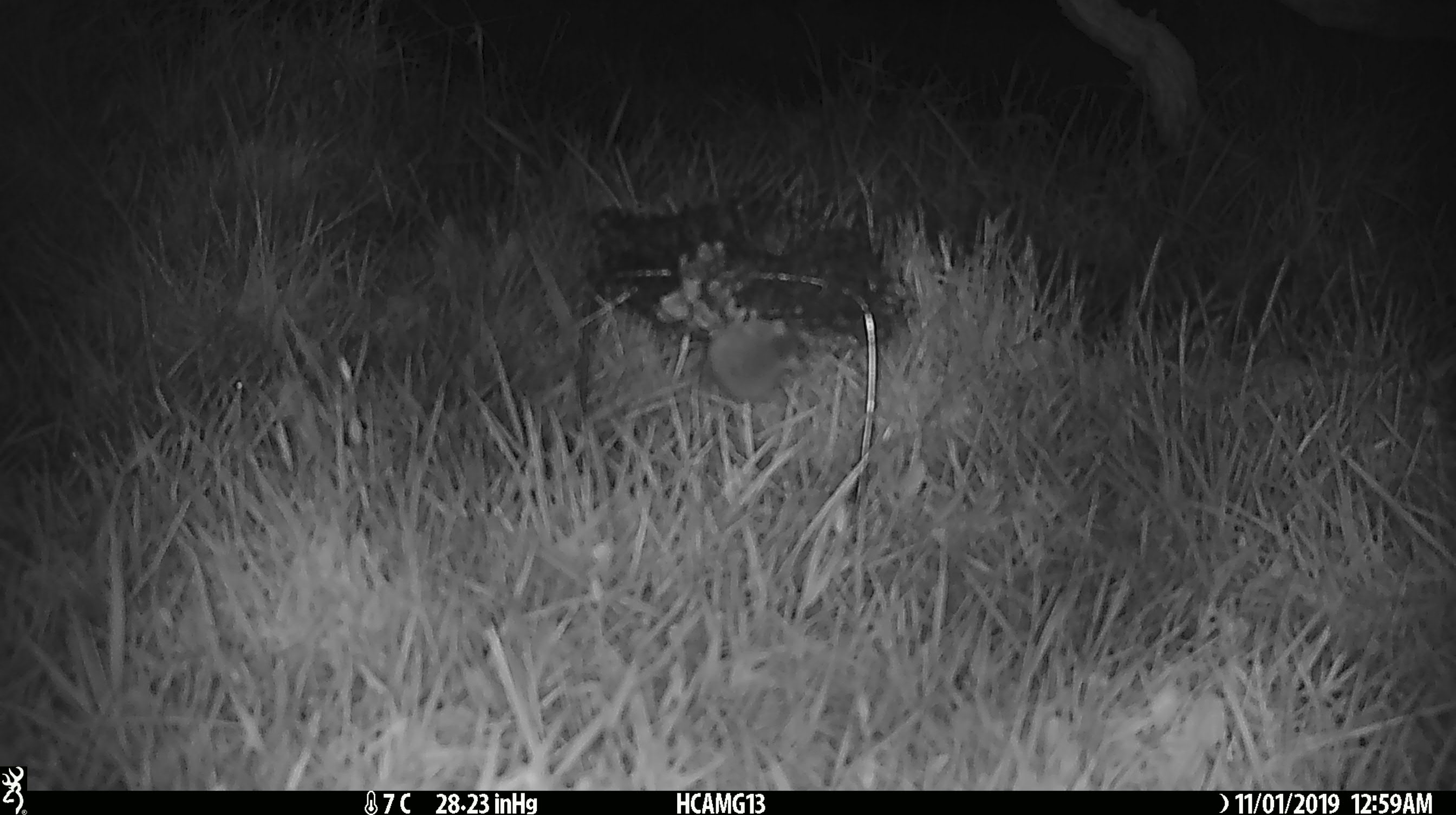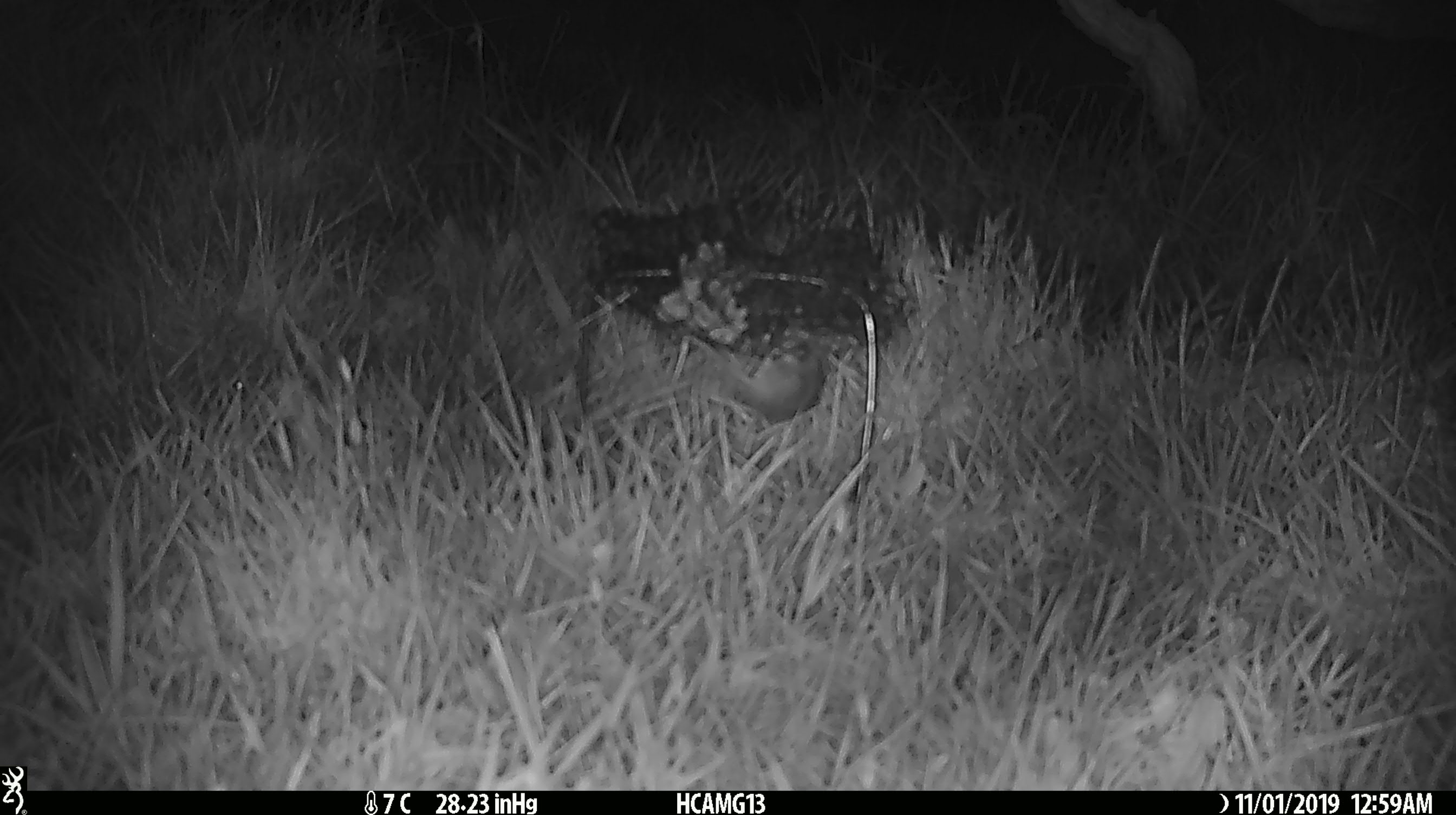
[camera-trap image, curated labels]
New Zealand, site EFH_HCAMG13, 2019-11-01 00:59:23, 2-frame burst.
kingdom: Animalia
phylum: Chordata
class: Mammalia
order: Rodentia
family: Muridae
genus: Mus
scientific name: Mus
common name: mouse